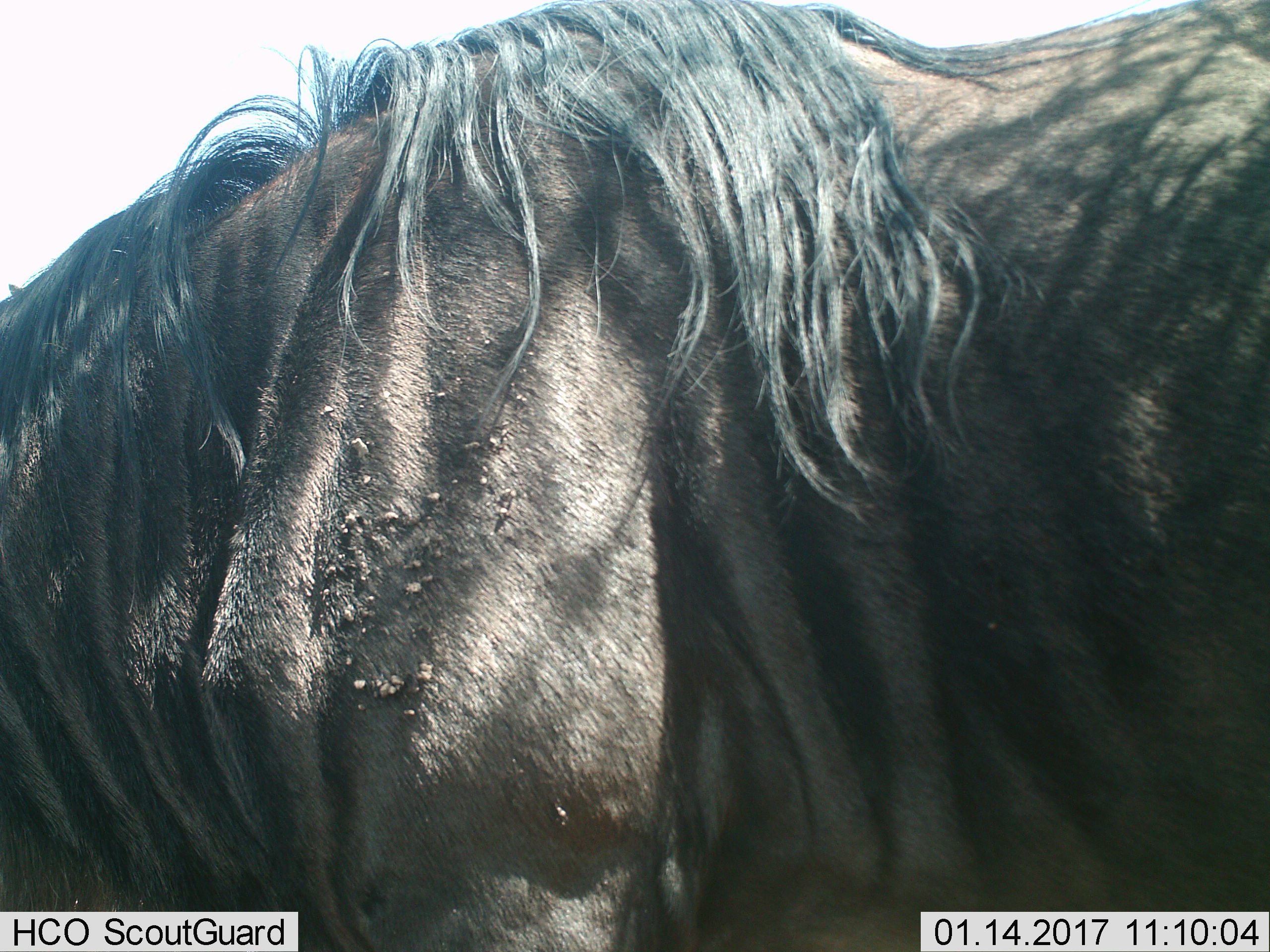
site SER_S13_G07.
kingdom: Animalia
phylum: Chordata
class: Mammalia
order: Artiodactyla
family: Bovidae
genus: Connochaetes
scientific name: Connochaetes taurinus taurinus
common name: blue wildebeest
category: wildebeestblue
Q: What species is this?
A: Wildebeestblue (blue wildebeest) (Connochaetes taurinus taurinus).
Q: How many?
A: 1.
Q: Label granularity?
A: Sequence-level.